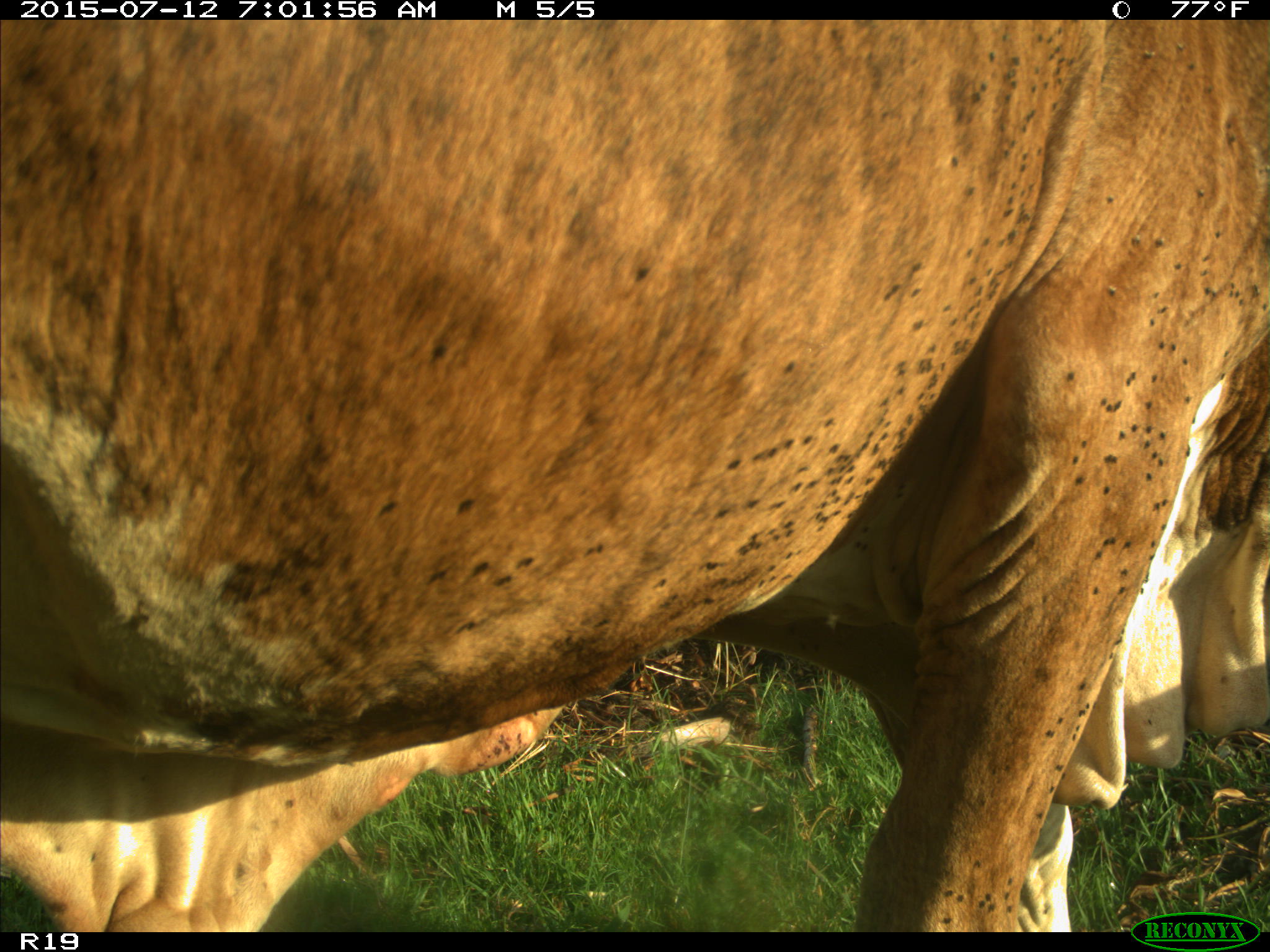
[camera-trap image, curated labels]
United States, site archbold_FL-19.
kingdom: Animalia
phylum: Chordata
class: Mammalia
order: Artiodactyla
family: Bovidae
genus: Bos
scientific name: Bos taurus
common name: domestic cow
Bos taurus (domestic cow).